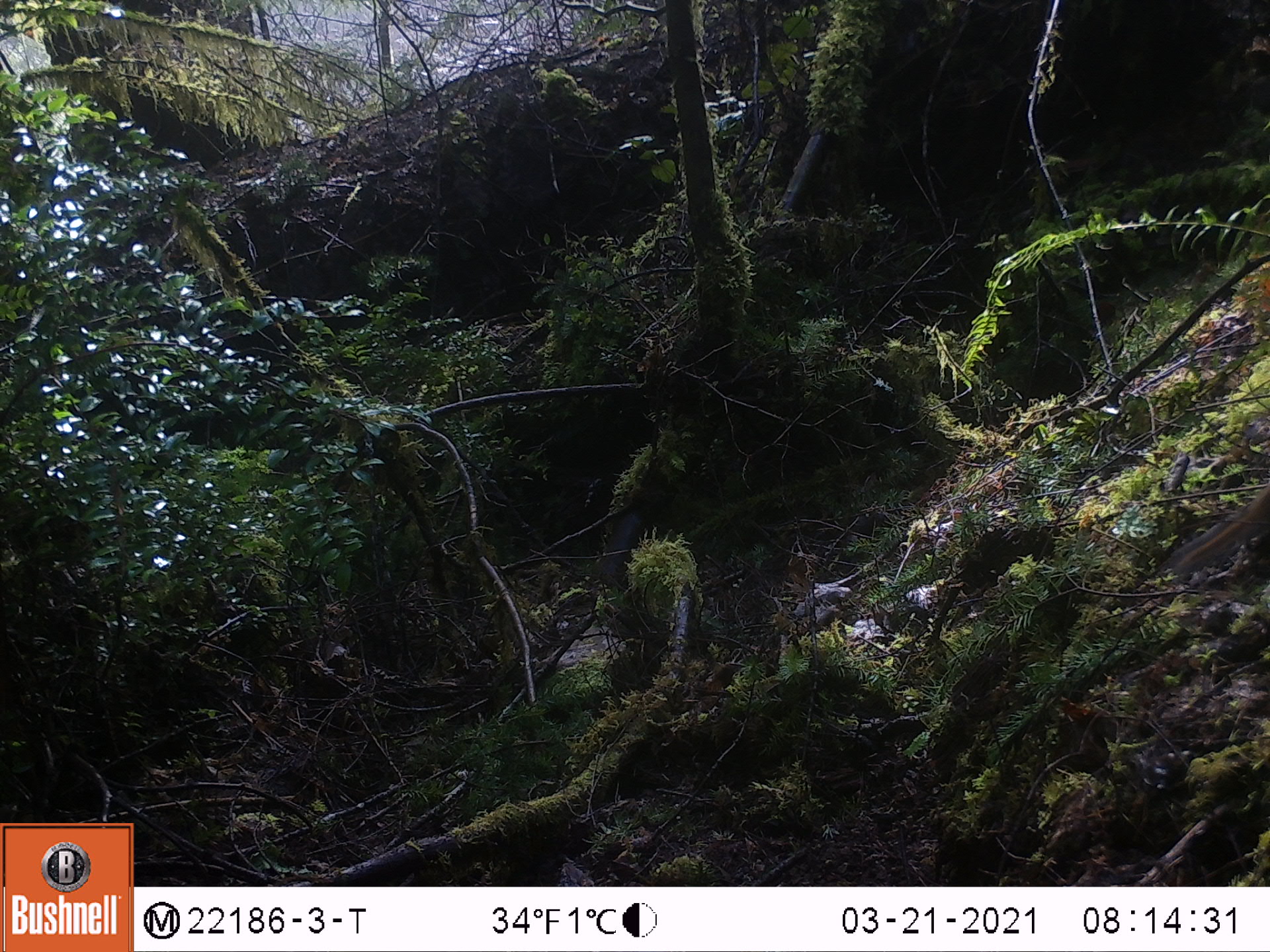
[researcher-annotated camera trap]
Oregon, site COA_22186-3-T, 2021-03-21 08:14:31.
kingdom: Animalia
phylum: Chordata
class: Mammalia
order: Rodentia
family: Sciuridae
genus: Neotamias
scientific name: Neotamias townsendii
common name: townsend's chipmunk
Townsend's chipmunk (Neotamias townsendii).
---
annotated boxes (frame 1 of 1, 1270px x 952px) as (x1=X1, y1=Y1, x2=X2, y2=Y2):
townsend's chipmunk: (x1=1167, y1=484, x2=1269, y2=576)